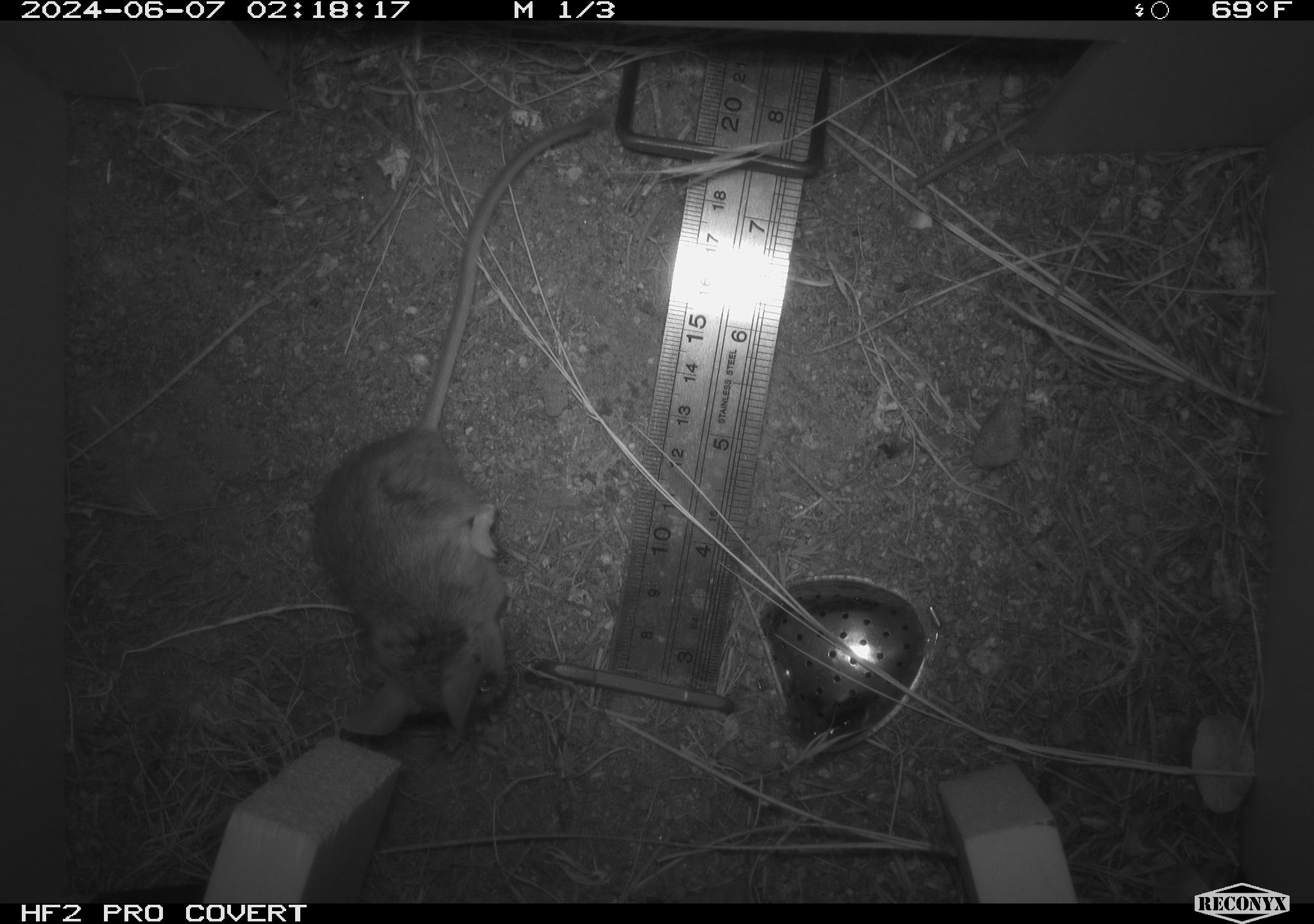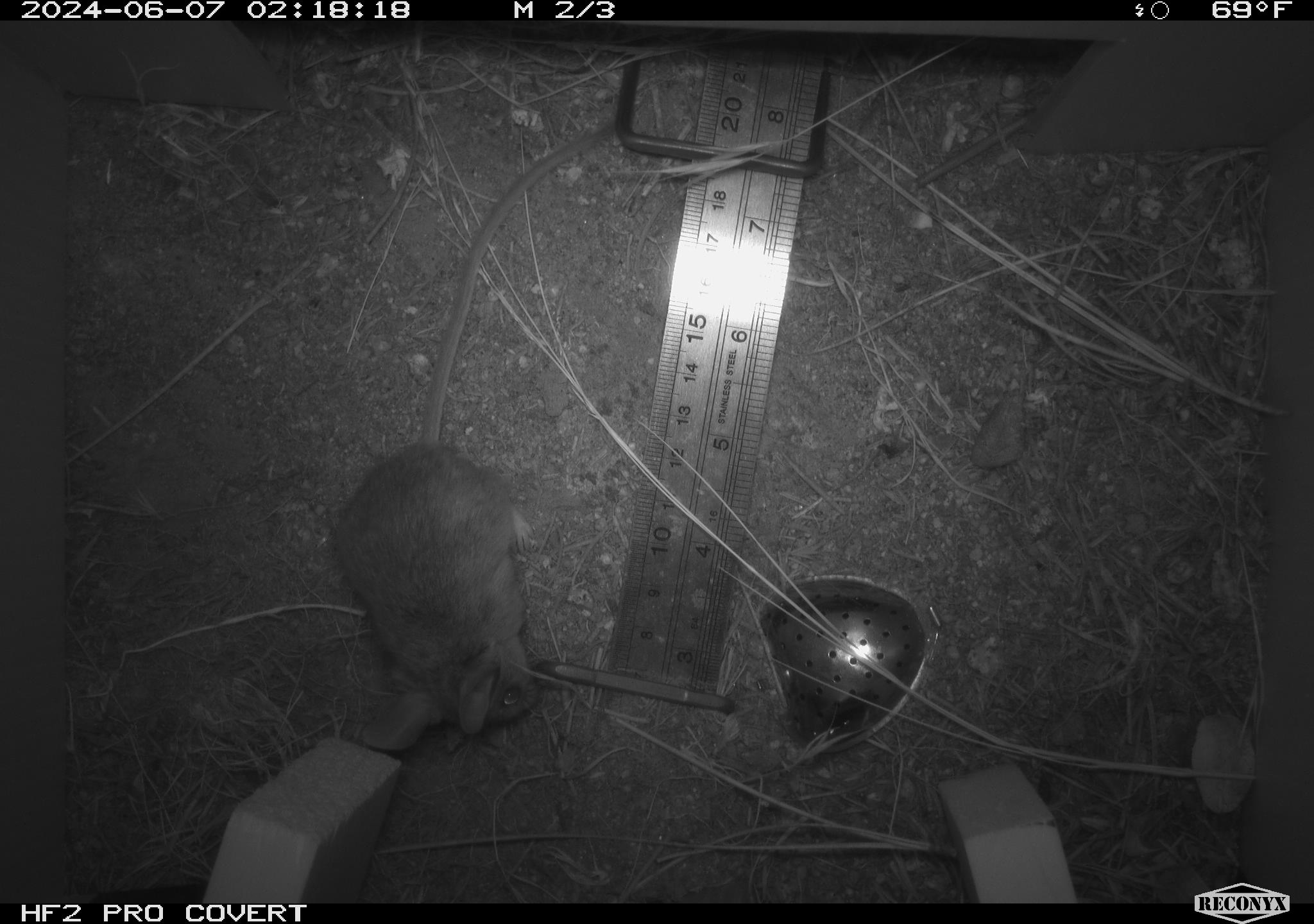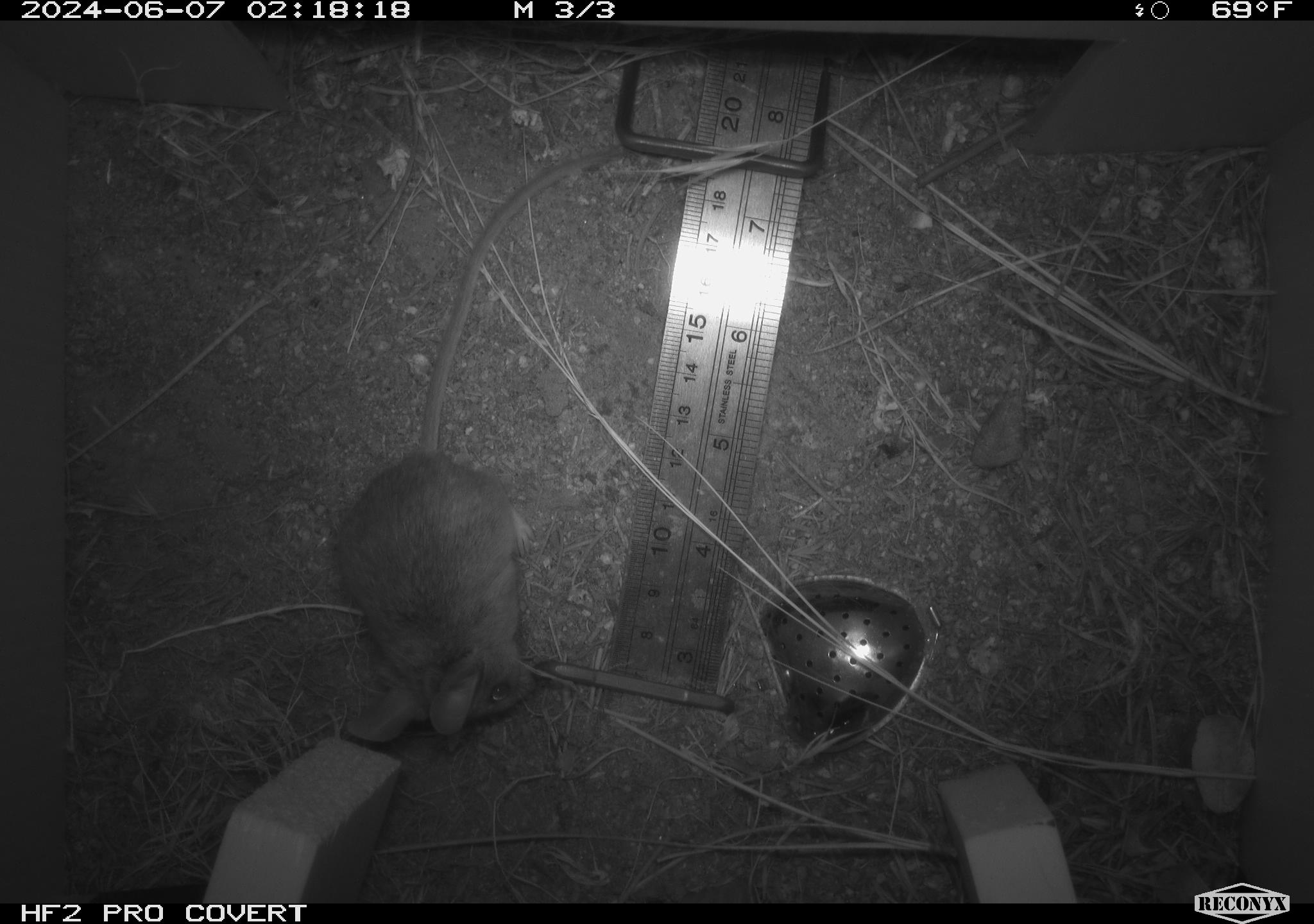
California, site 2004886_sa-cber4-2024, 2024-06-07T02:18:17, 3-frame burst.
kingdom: Animalia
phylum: Chordata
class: Mammalia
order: Rodentia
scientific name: Rodentia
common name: mouse species